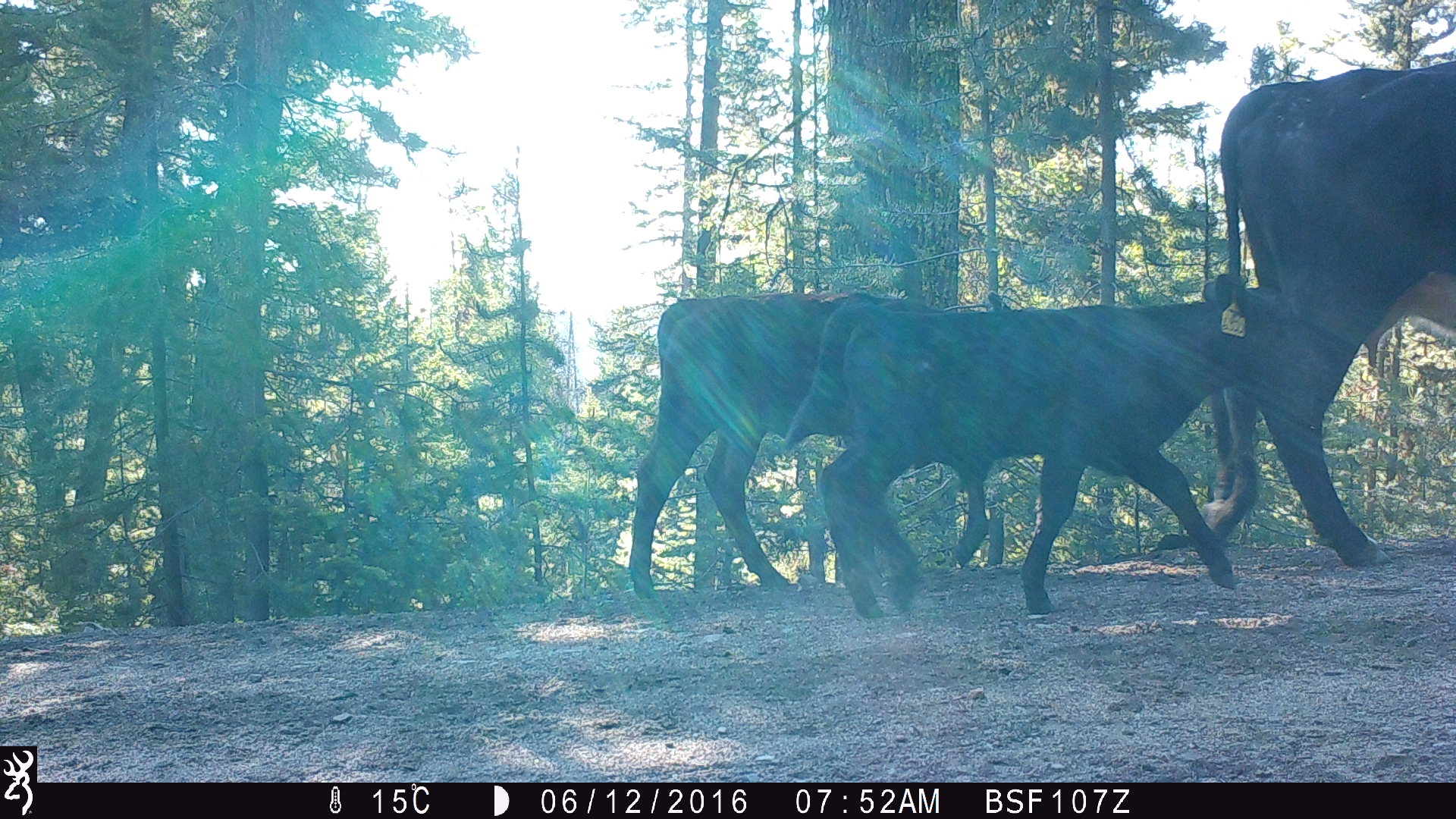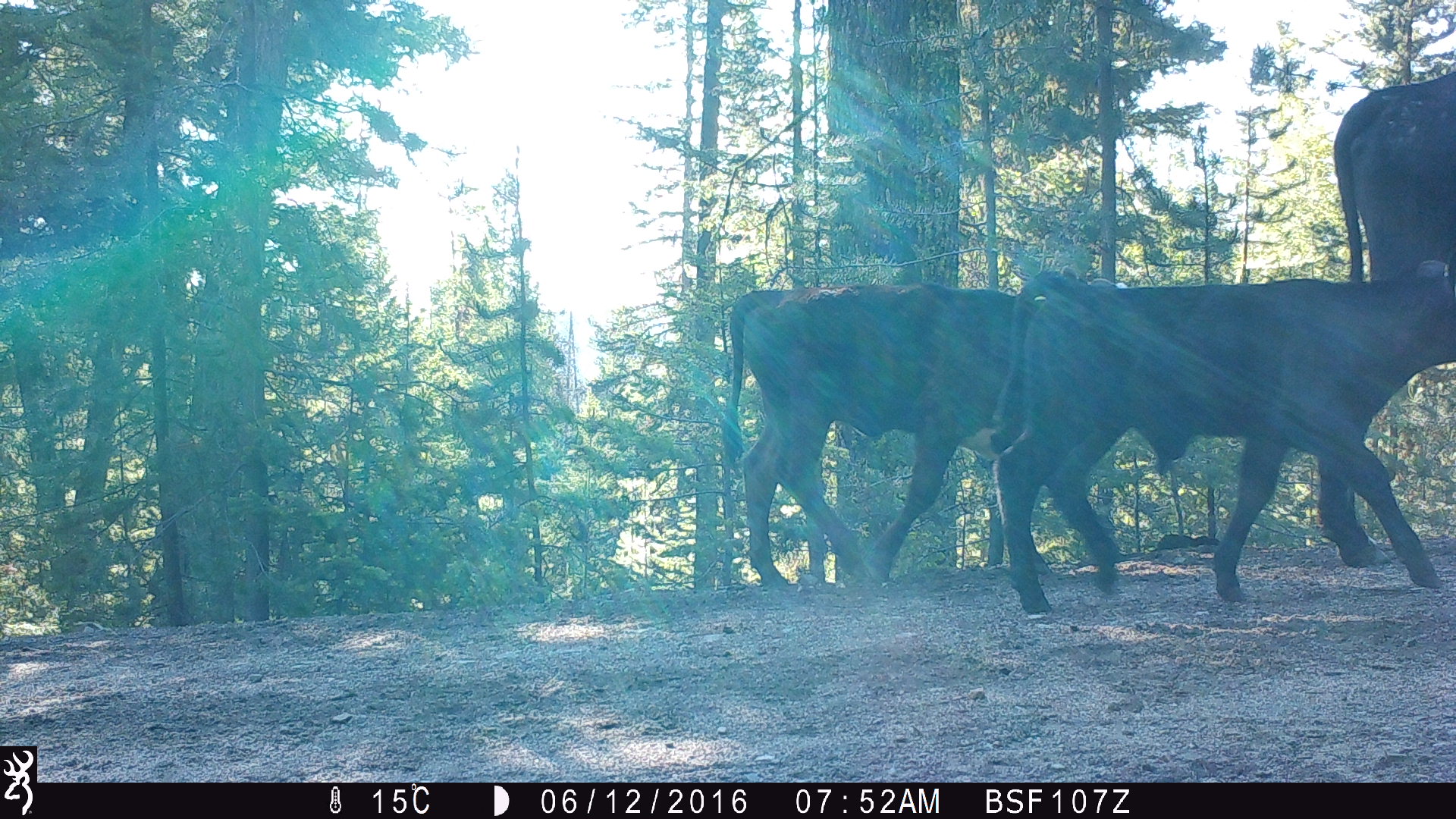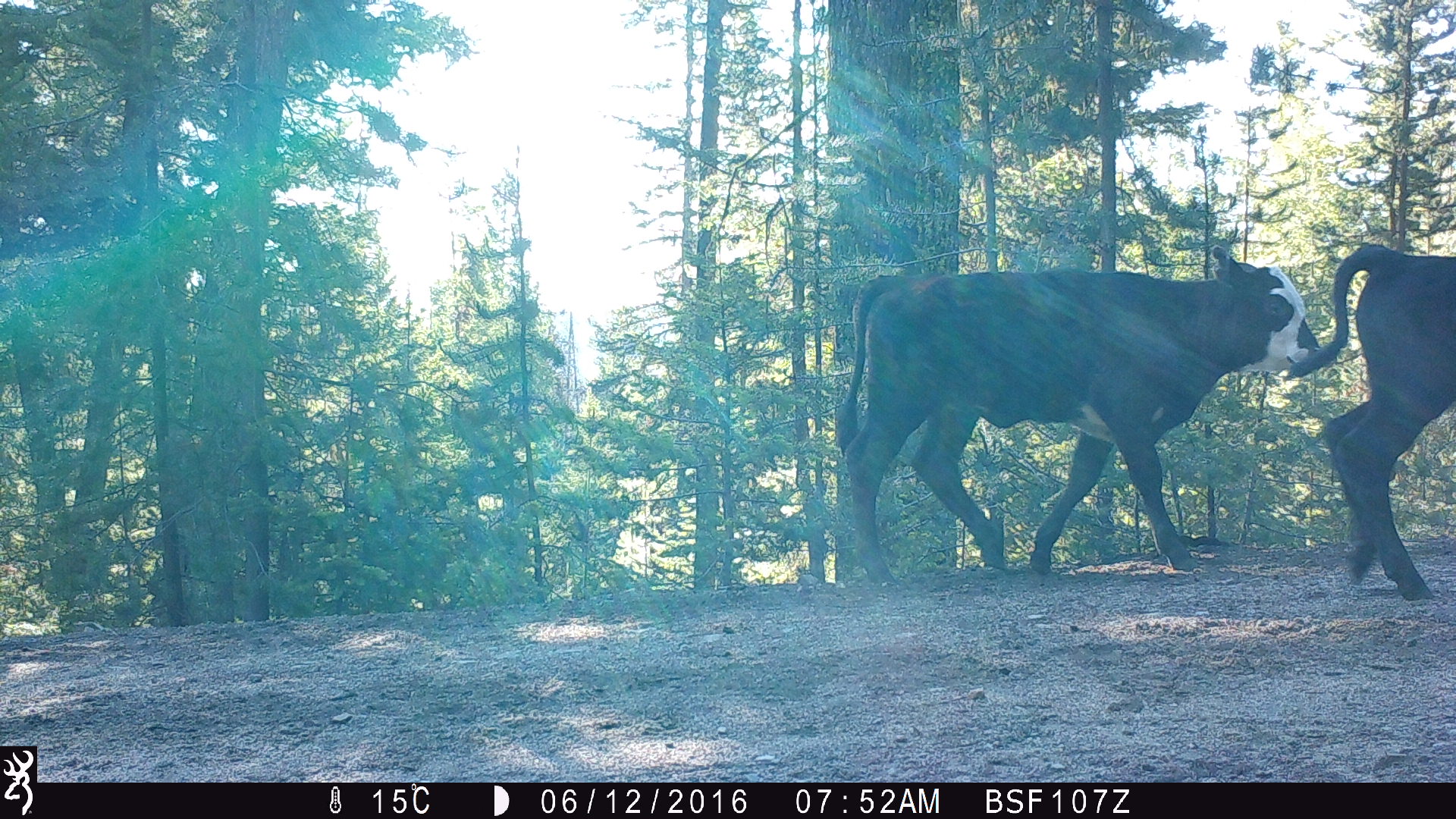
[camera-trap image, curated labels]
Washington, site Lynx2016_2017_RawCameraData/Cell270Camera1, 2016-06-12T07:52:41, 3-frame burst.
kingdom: Animalia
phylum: Chordata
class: Mammalia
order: Artiodactyla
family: Bovidae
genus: Bos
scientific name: Bos taurus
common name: domestic cattle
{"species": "domestic cattle (Bos taurus)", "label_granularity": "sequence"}